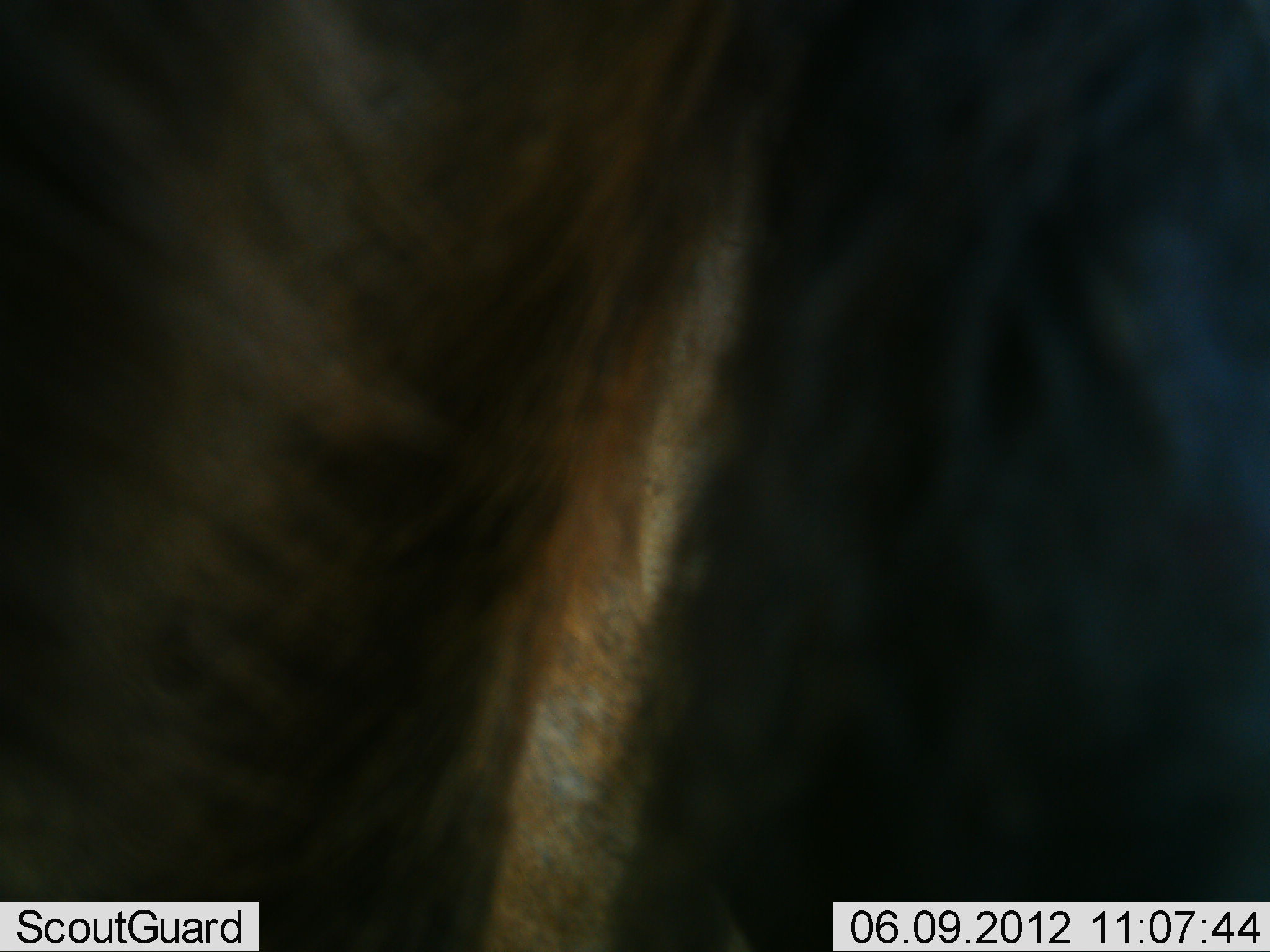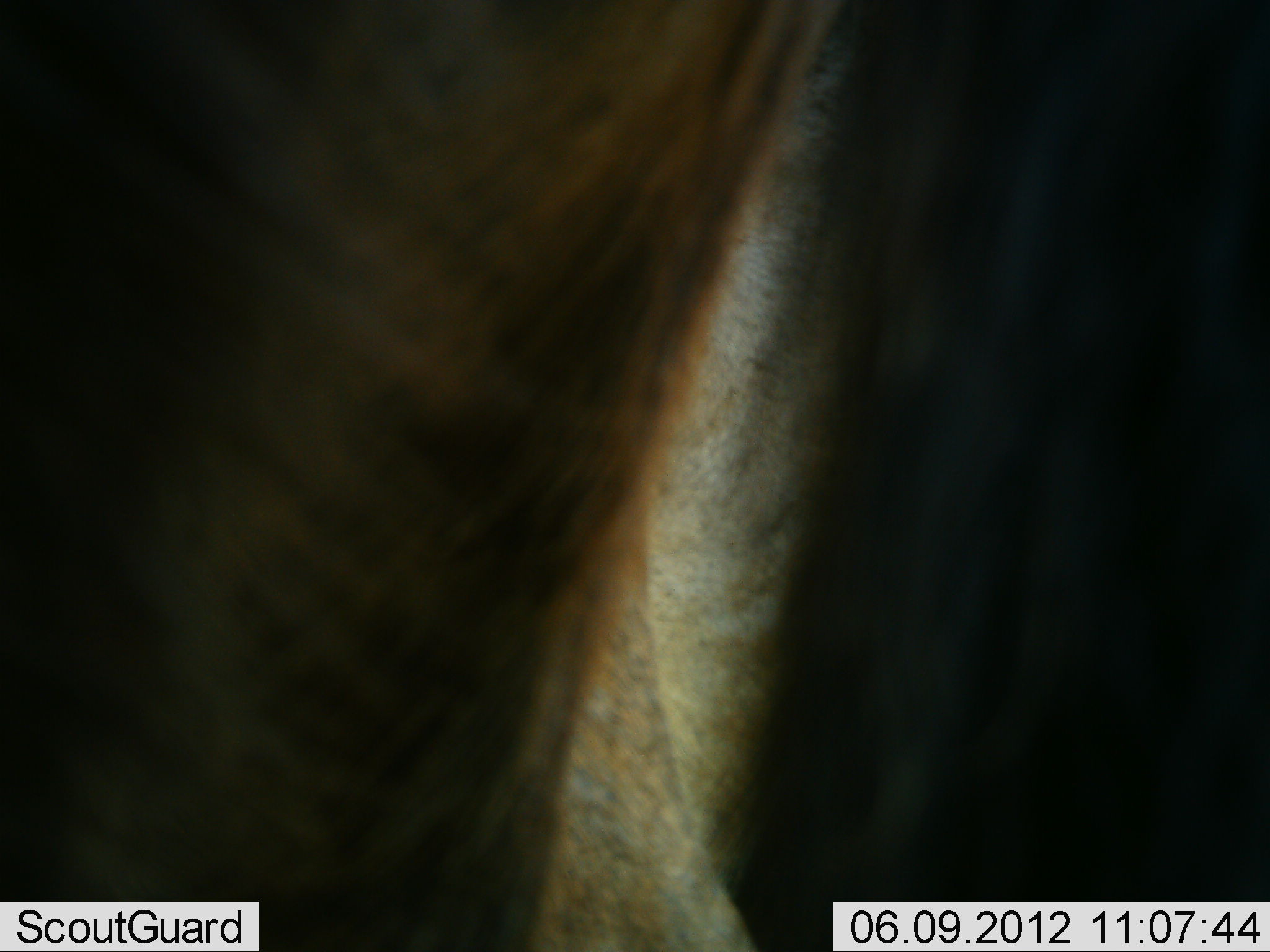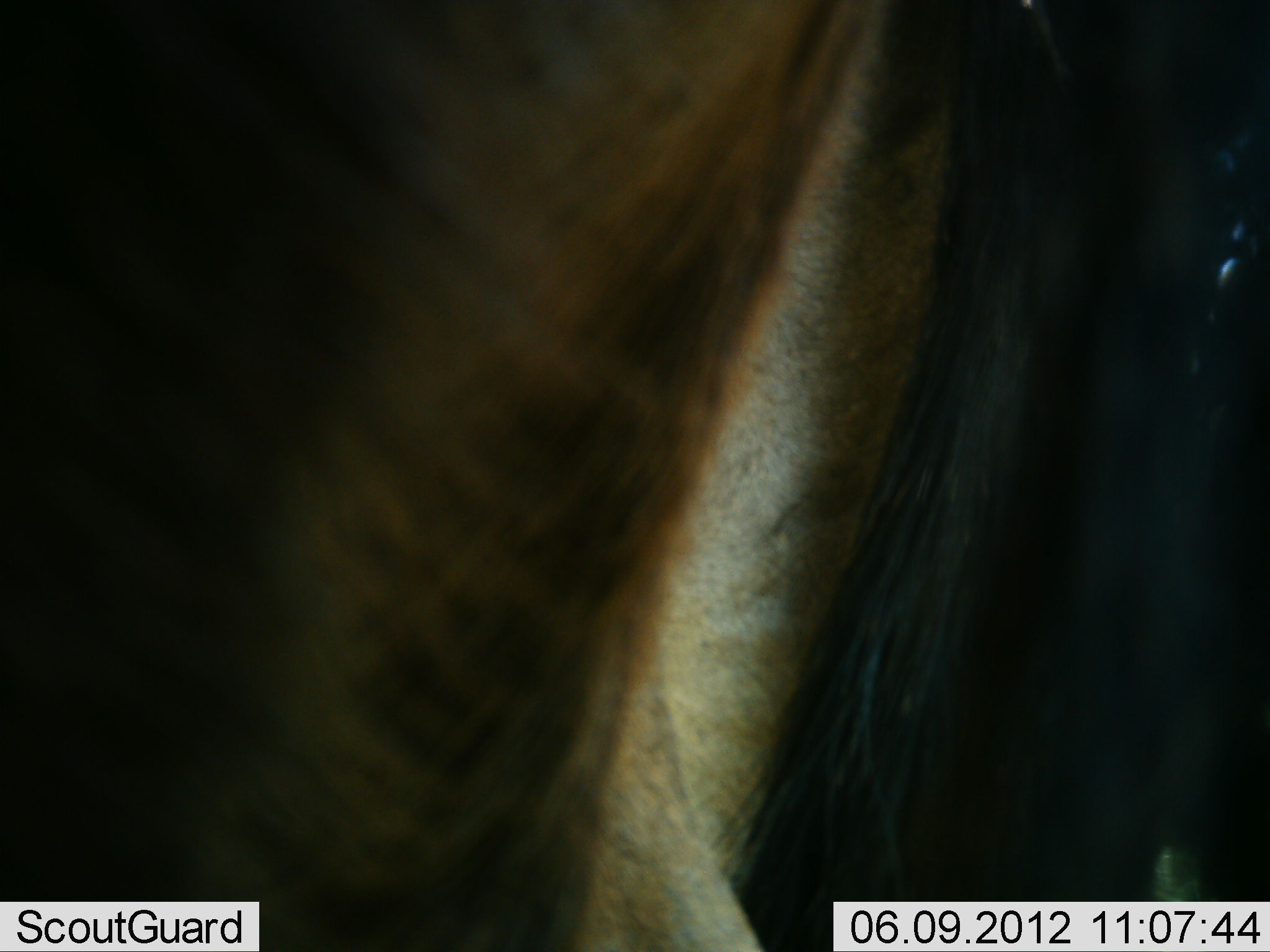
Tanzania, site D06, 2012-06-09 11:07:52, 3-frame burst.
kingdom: Animalia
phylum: Chordata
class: Mammalia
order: Artiodactyla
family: Bovidae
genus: Connochaetes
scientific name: Connochaetes taurinus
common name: blue wildebeest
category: wildebeest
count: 1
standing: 100%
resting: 0%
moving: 0%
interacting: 0%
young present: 0%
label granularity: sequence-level